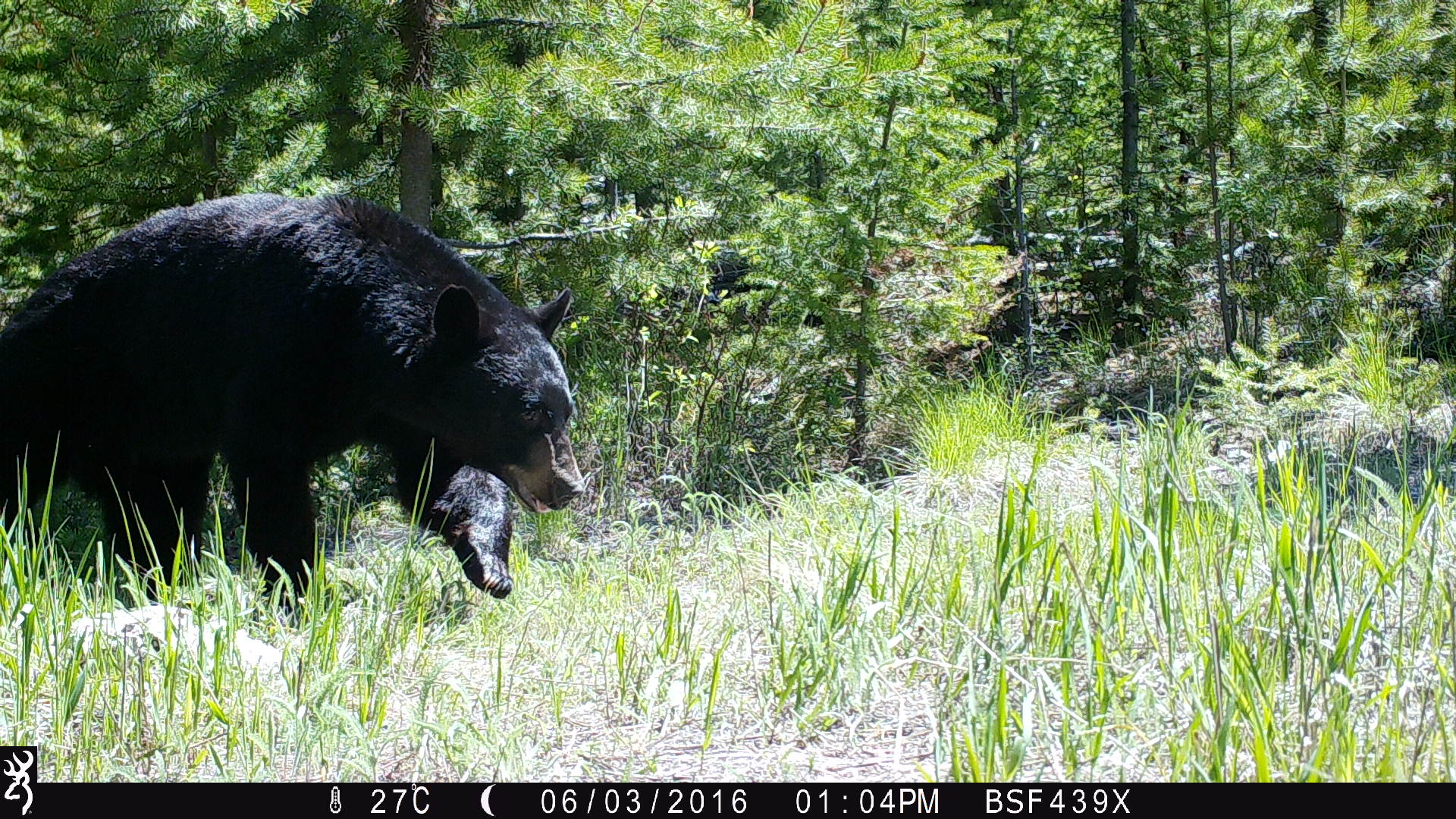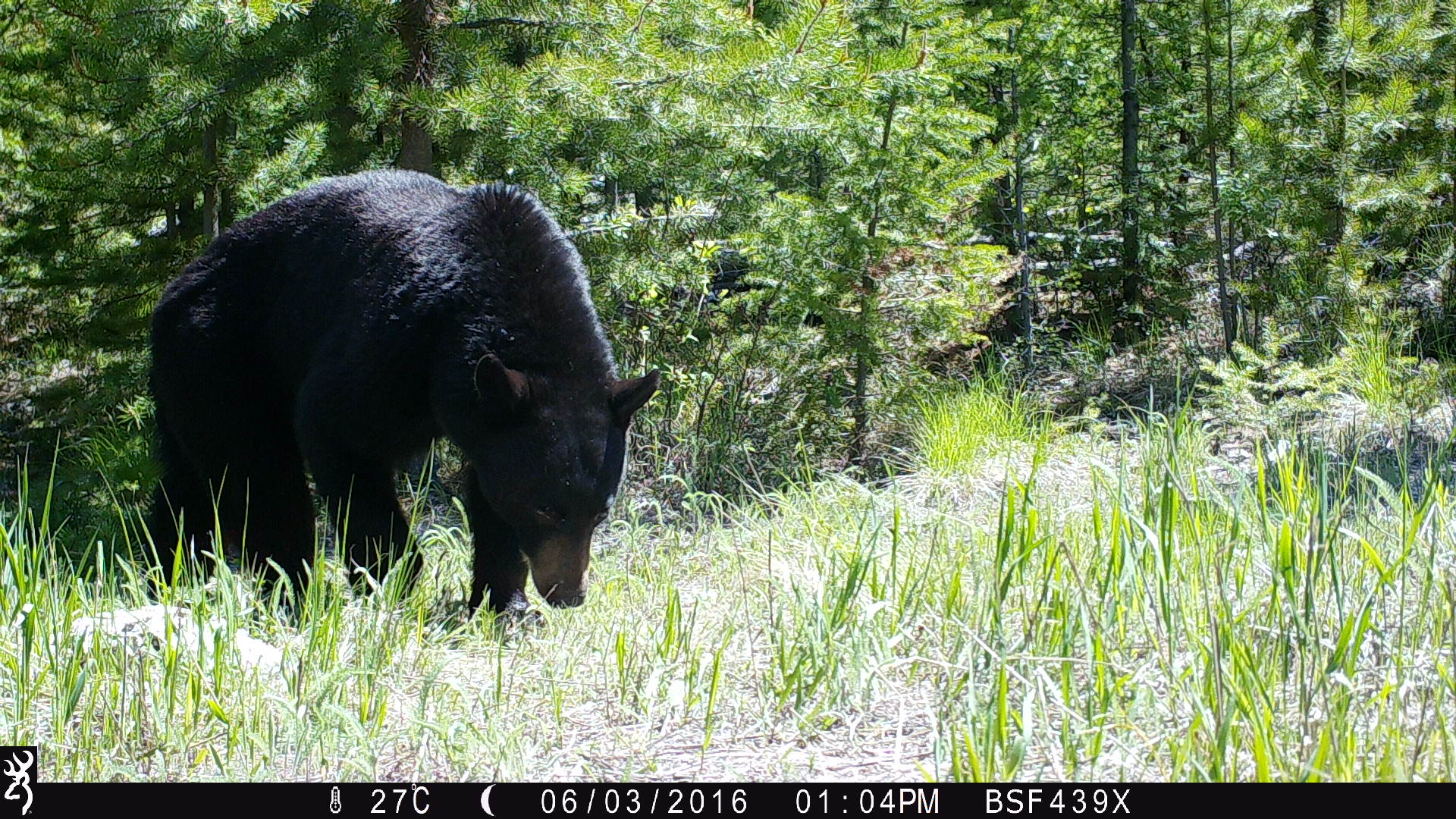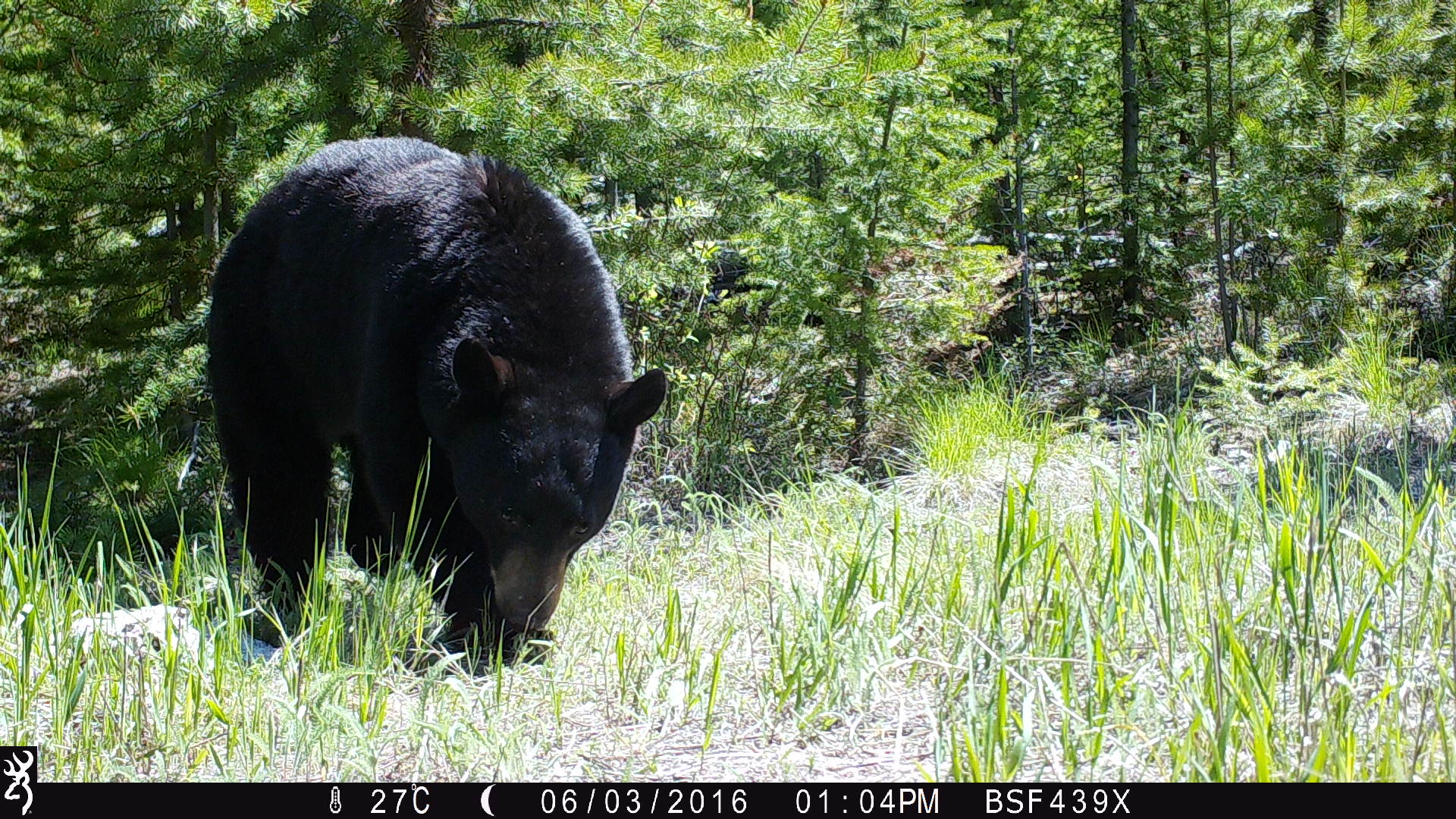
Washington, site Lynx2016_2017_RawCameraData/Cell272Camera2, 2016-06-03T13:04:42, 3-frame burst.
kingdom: Animalia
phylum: Chordata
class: Mammalia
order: Carnivora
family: Ursidae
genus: Ursus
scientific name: Ursus americanus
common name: american black bear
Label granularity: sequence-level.